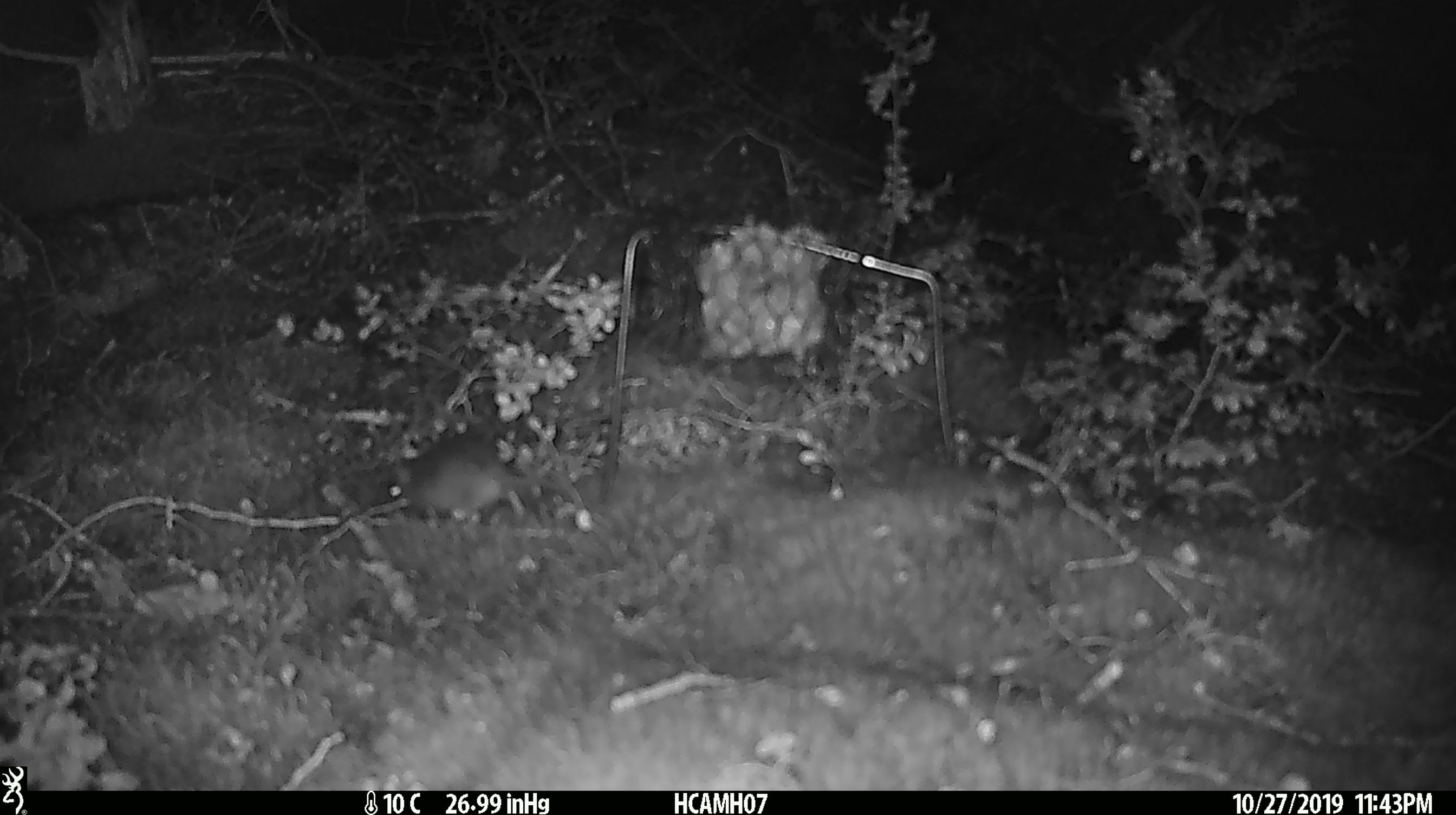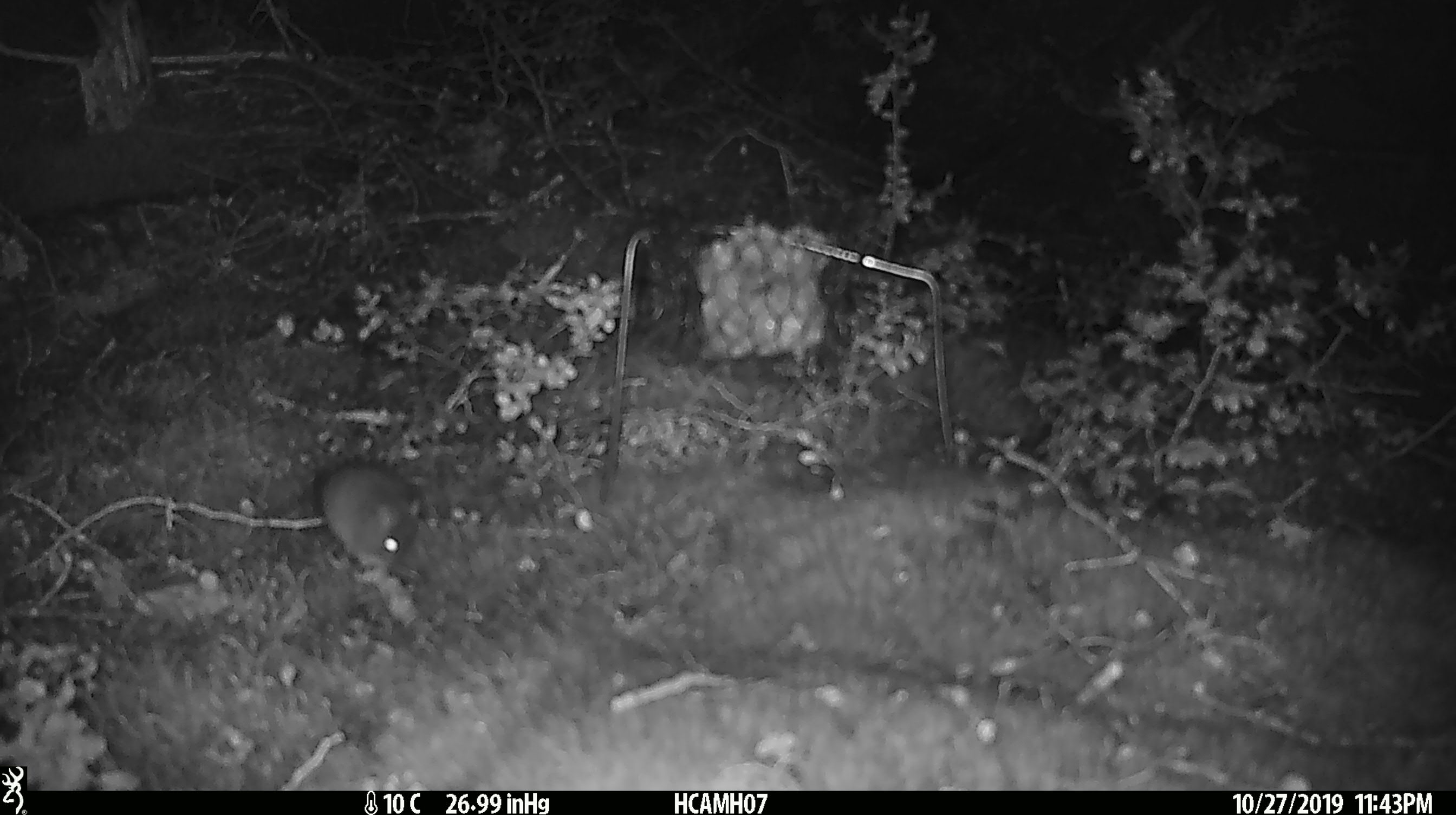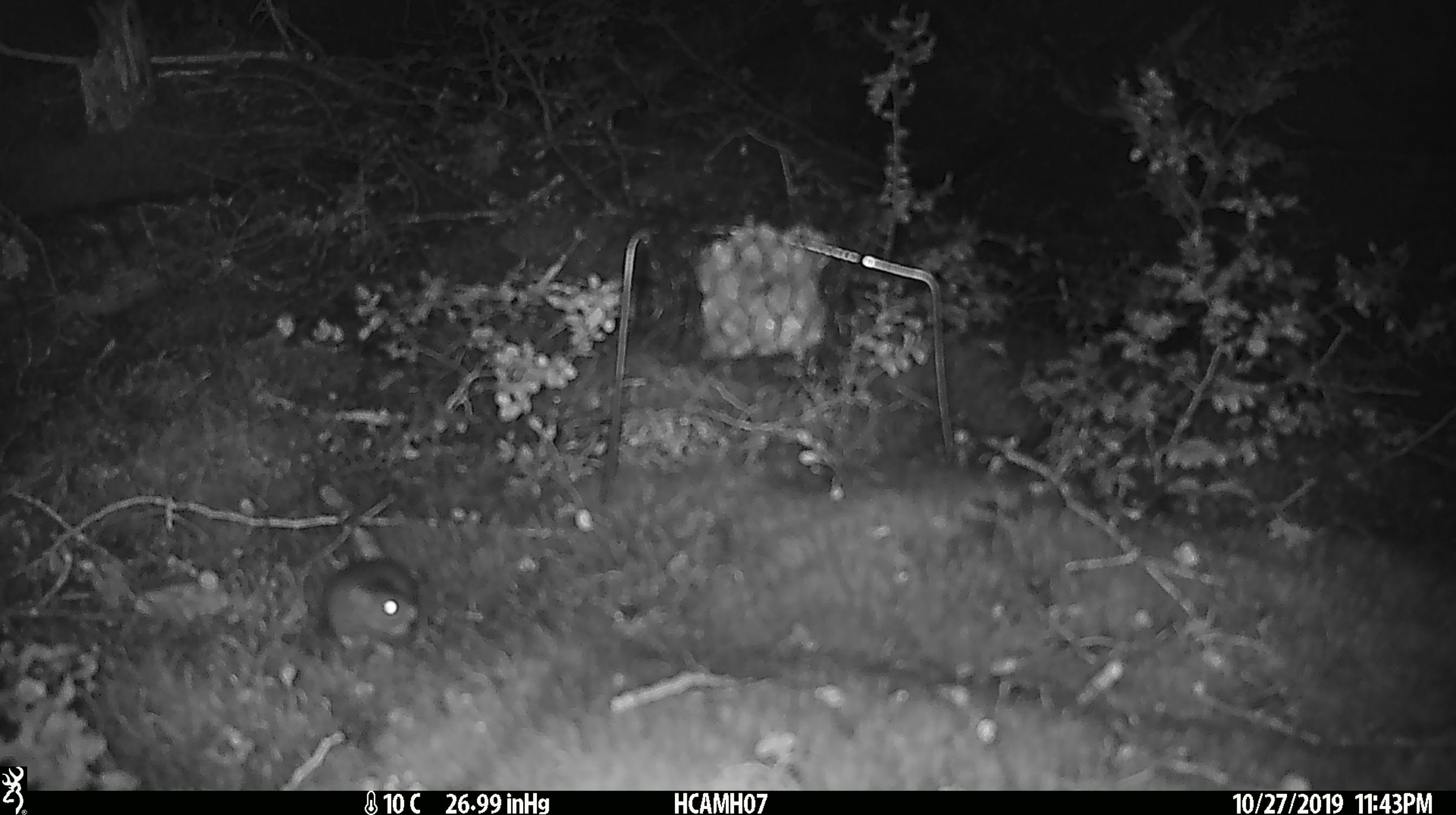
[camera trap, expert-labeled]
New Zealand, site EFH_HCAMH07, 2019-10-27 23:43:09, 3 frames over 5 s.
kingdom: Animalia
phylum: Chordata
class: Mammalia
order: Rodentia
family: Muridae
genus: Mus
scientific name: Mus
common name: mouse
Mouse (Mus).